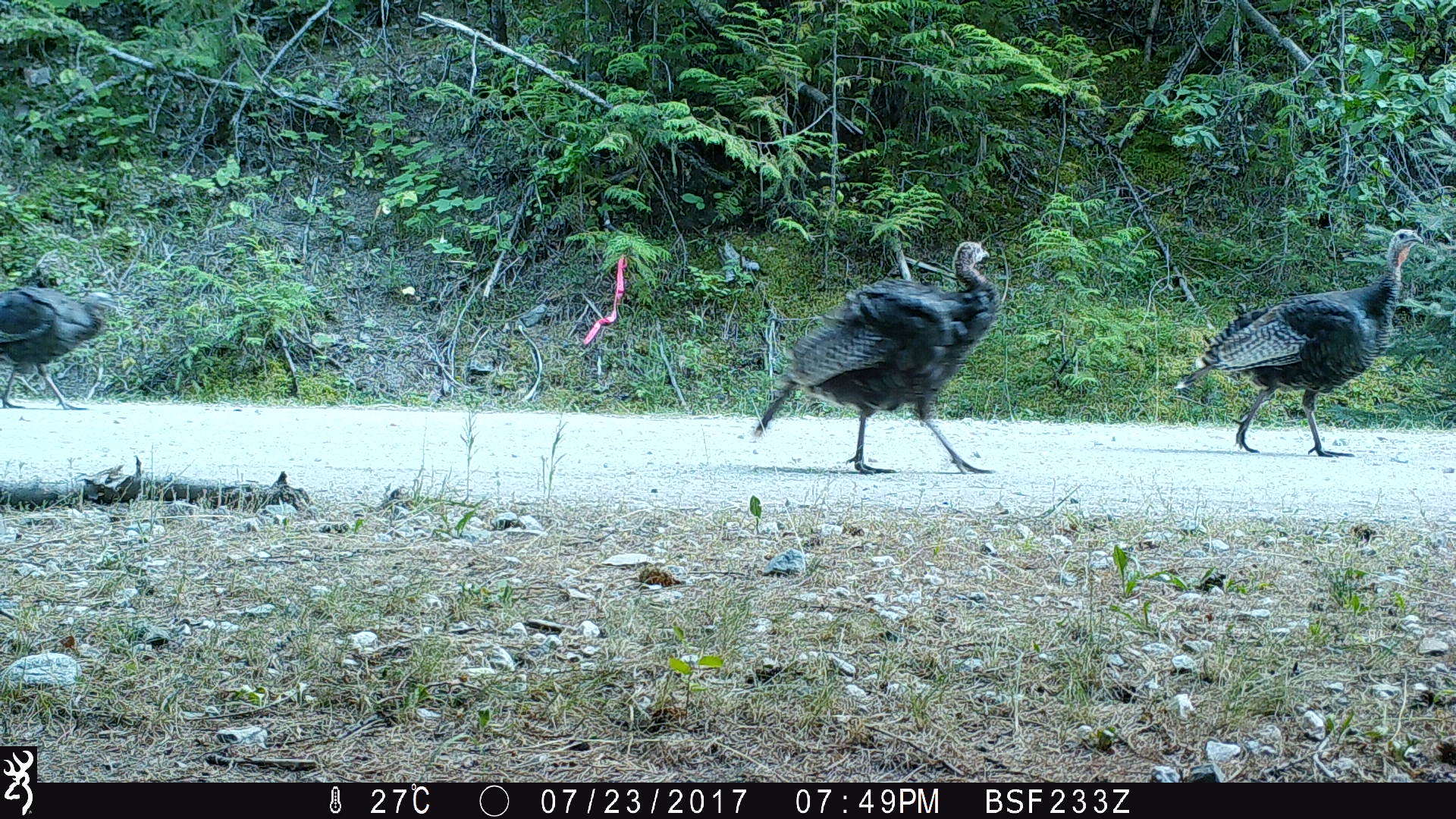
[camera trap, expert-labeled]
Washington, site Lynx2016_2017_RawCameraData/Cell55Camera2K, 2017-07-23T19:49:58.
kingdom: Animalia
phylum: Chordata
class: Aves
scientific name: Aves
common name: birds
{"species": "Aves (birds)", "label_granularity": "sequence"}